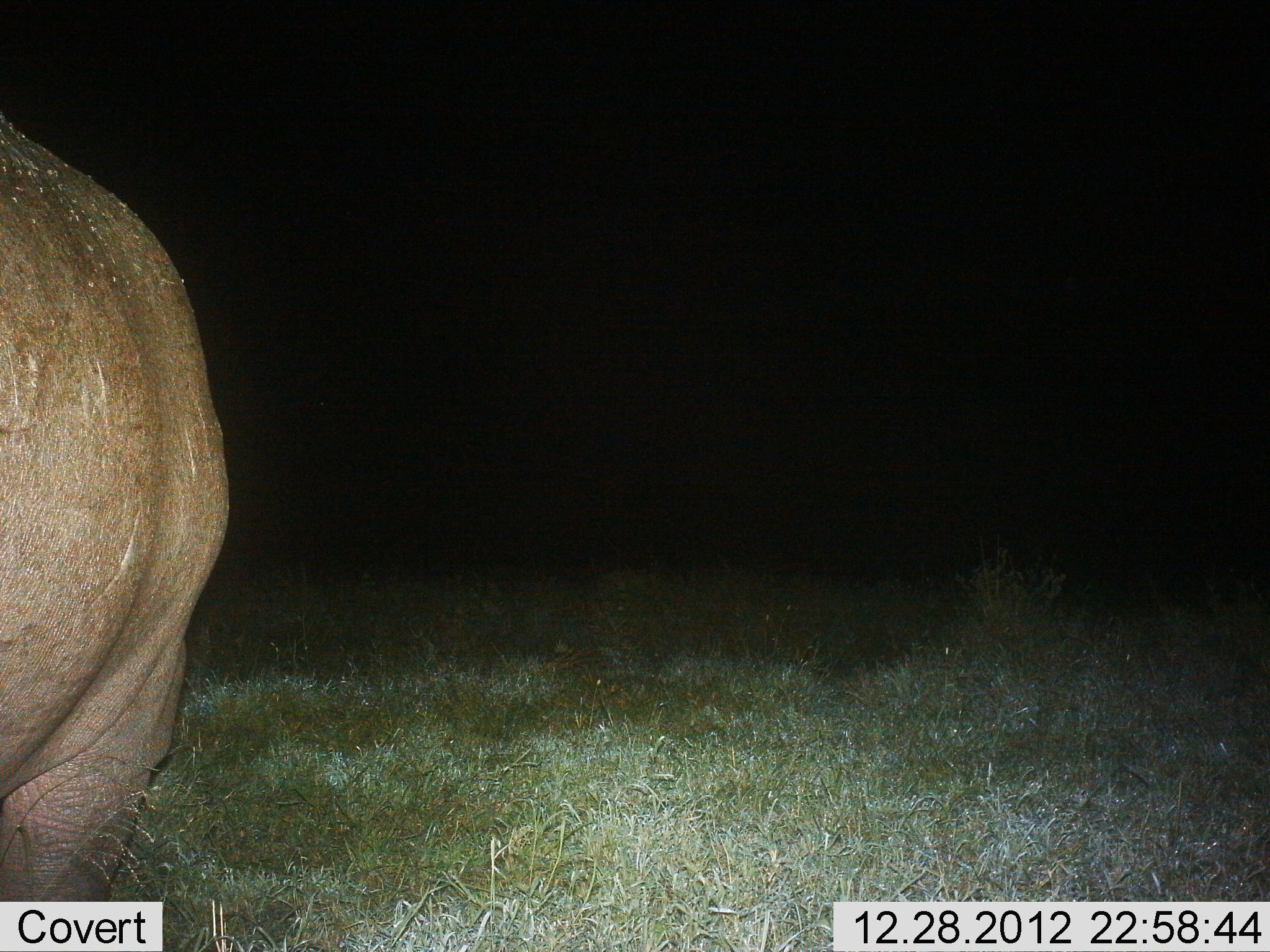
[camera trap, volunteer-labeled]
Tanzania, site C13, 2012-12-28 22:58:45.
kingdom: Animalia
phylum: Chordata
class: Mammalia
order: Artiodactyla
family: Hippopotamidae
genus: Hippopotamus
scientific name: Hippopotamus amphibius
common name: hippopotamus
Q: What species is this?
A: Hippopotamus (Hippopotamus amphibius).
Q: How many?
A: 1.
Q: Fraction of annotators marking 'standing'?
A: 87%.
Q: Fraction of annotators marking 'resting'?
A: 0%.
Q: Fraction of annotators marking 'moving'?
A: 4%.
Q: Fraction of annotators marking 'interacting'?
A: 0%.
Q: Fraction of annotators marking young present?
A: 0%.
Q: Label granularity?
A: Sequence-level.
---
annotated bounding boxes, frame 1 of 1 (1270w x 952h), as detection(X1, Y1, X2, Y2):
animal: detection(0, 113, 231, 904)